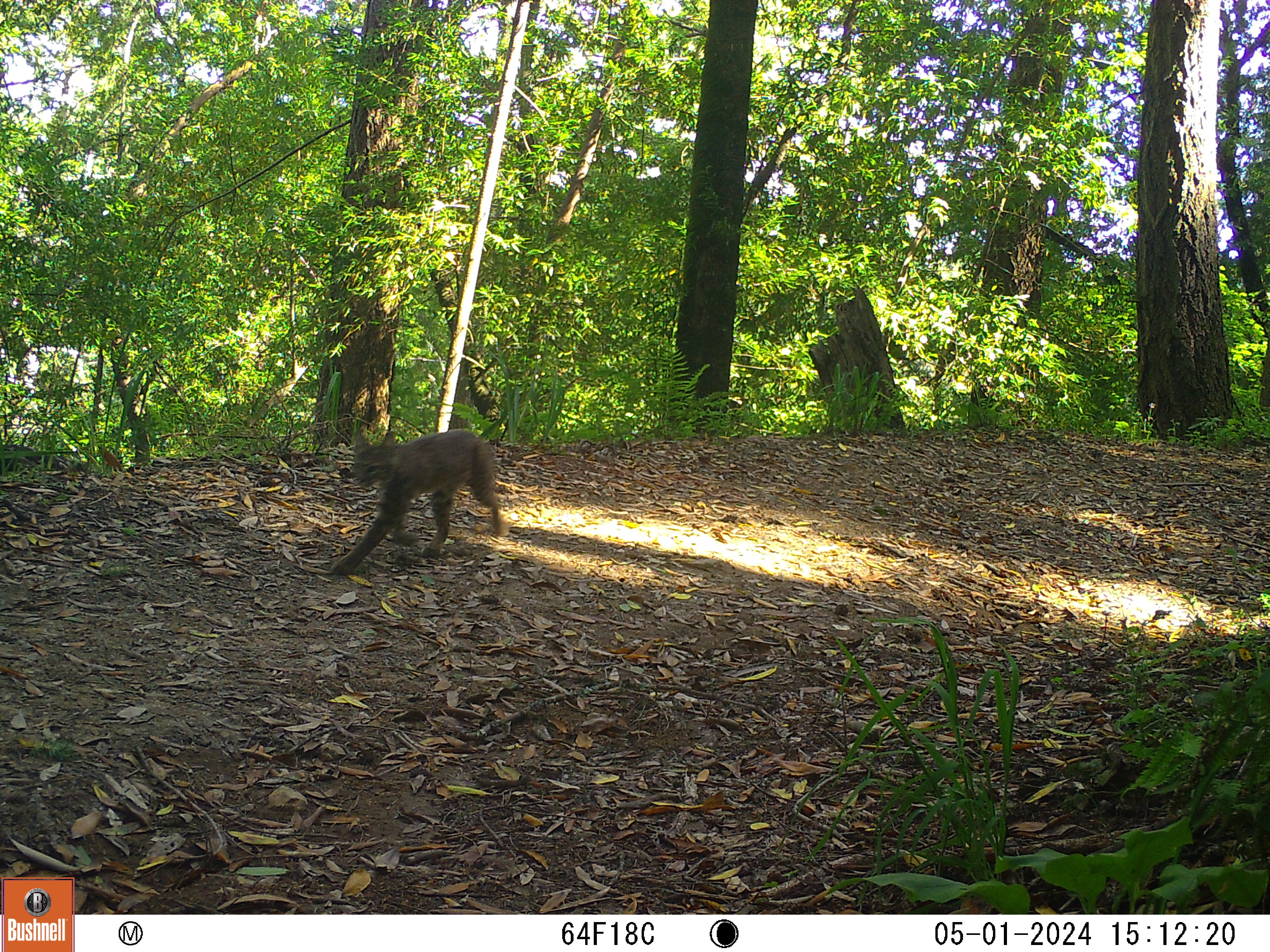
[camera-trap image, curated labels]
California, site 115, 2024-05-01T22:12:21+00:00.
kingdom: Animalia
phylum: Chordata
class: Mammalia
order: Carnivora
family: Felidae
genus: Lynx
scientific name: Lynx rufus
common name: bobcat